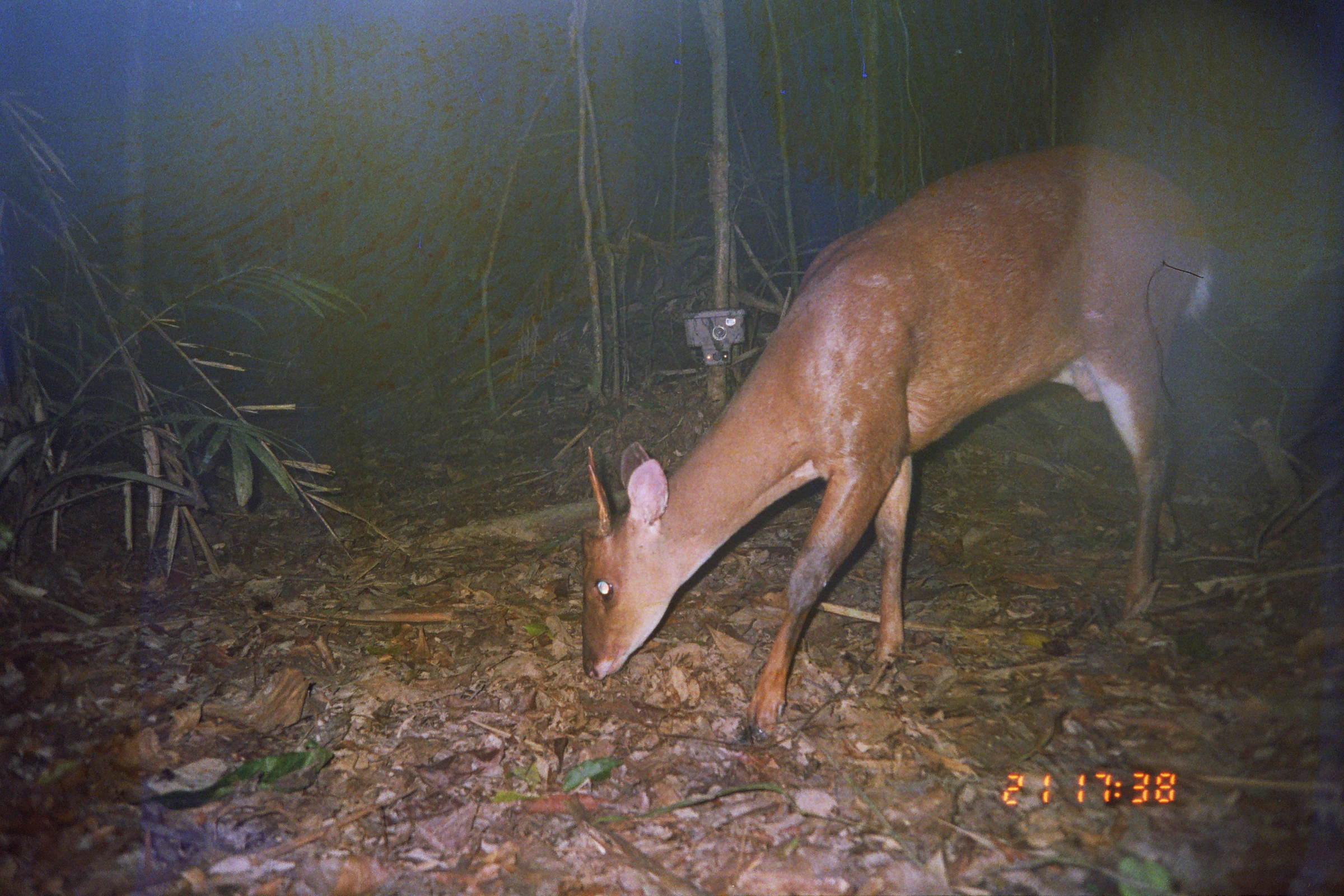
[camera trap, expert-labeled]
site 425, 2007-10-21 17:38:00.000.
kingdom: Animalia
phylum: Chordata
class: Mammalia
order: Artiodactyla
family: Cervidae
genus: Mazama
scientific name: Mazama americana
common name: red brocket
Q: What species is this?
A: Mazama americana (red brocket).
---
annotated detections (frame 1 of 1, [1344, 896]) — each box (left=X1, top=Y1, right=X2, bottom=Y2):
mazama americana: (left=579, top=142, right=1220, bottom=747)